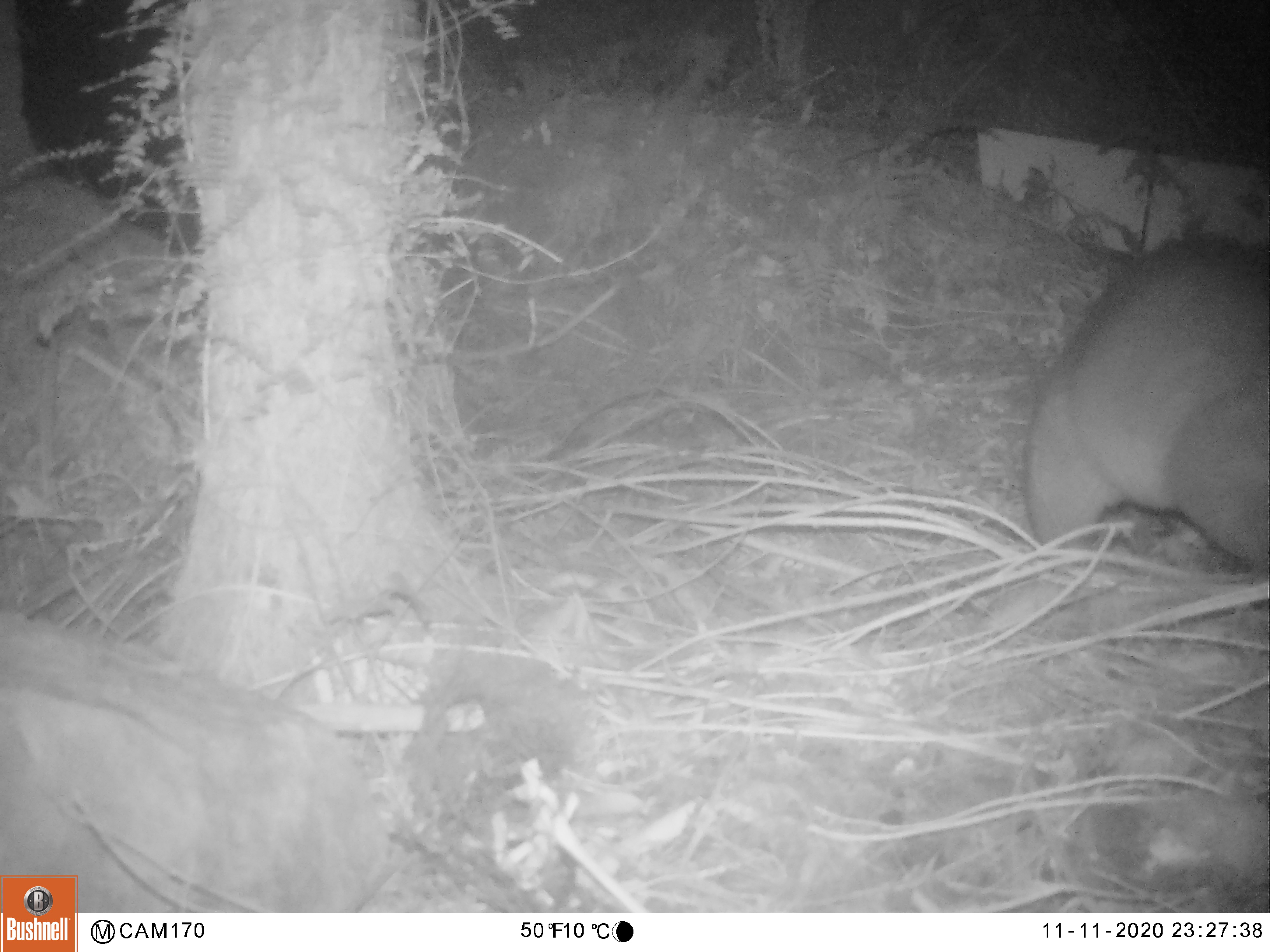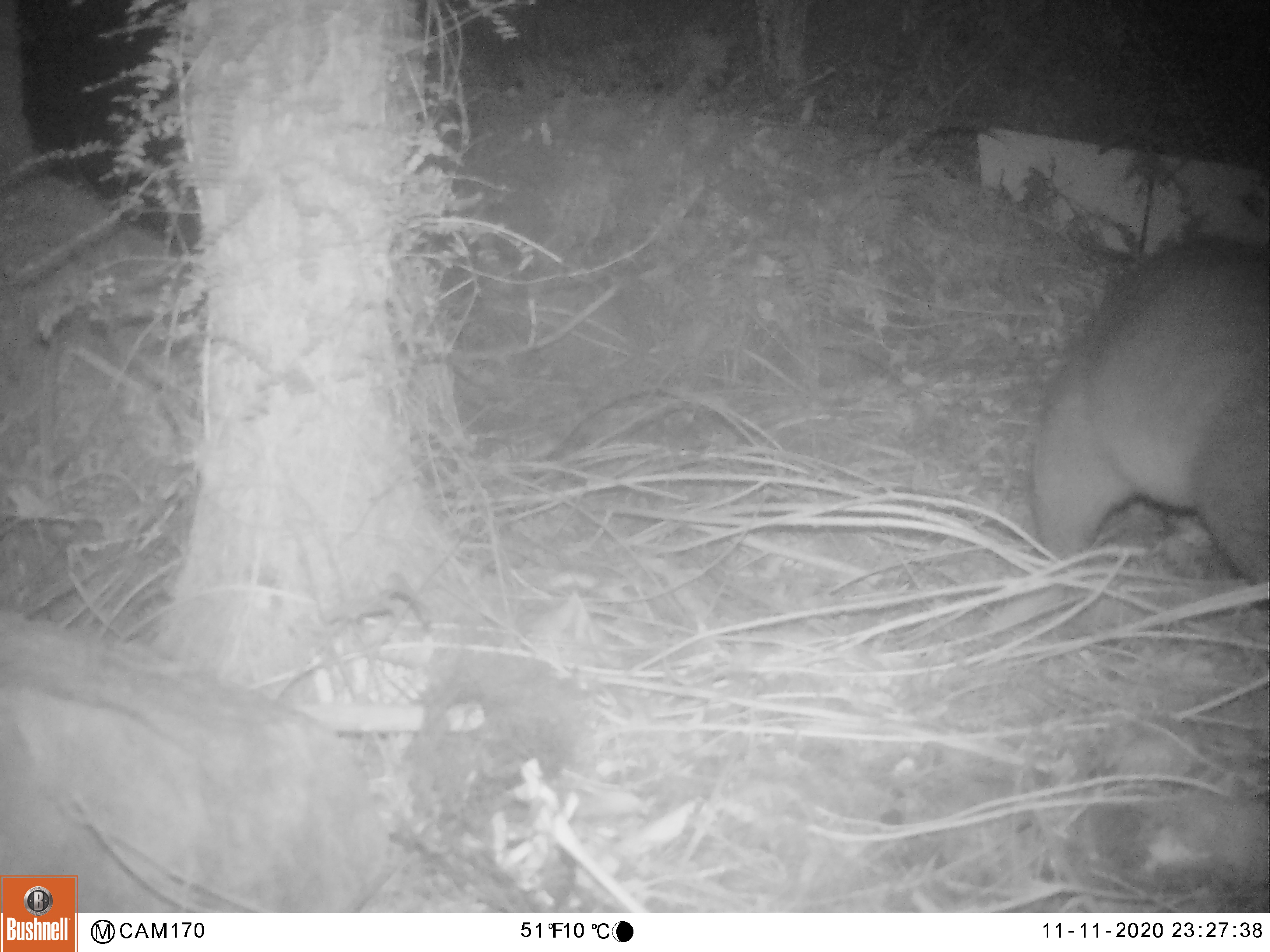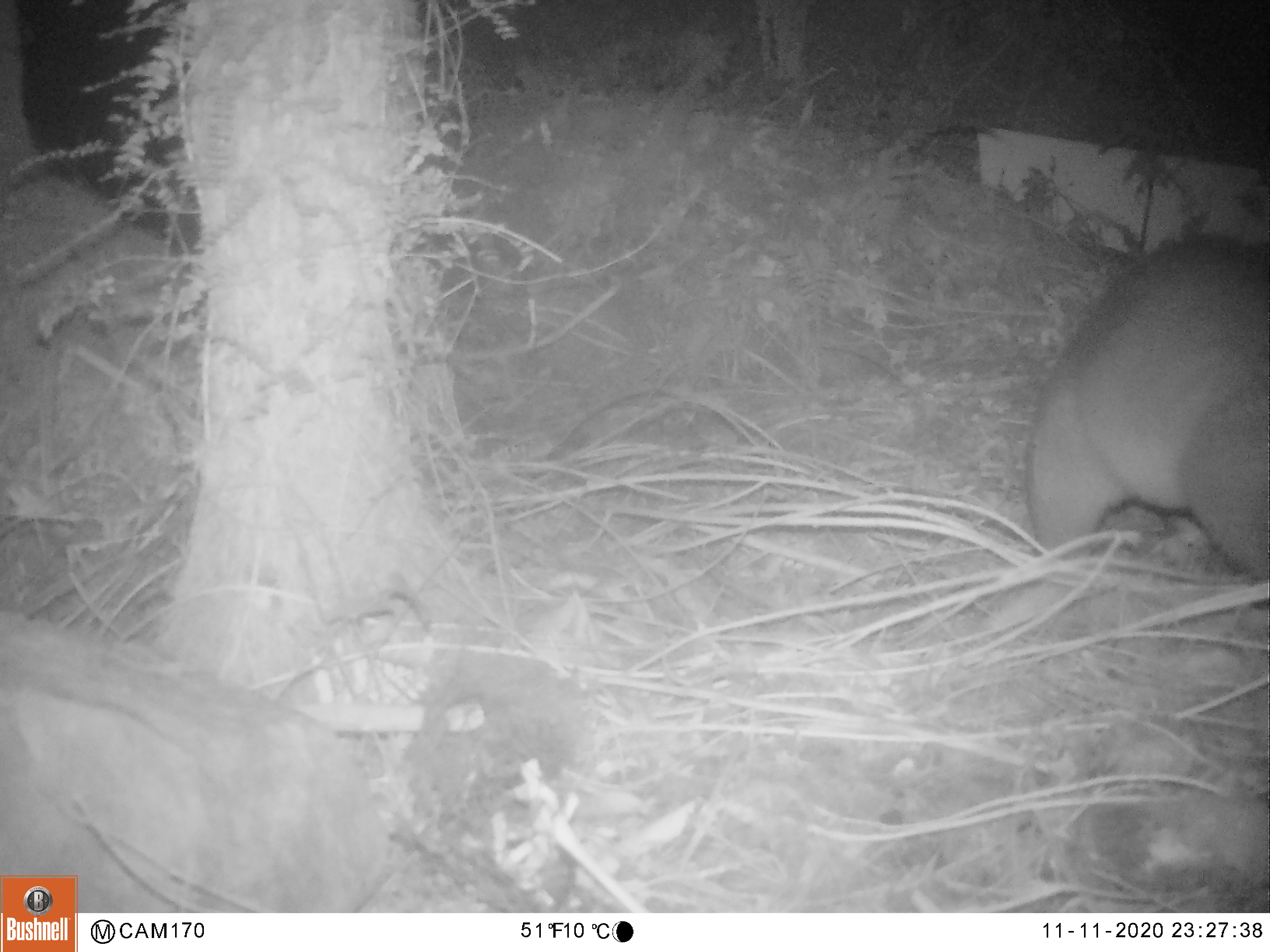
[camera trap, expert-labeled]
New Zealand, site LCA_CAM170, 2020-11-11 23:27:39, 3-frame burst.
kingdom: Animalia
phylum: Chordata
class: Mammalia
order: Diprotodontia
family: Phalangeridae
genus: Trichosurus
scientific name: Trichosurus vulpecula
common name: common brushtail possum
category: possum